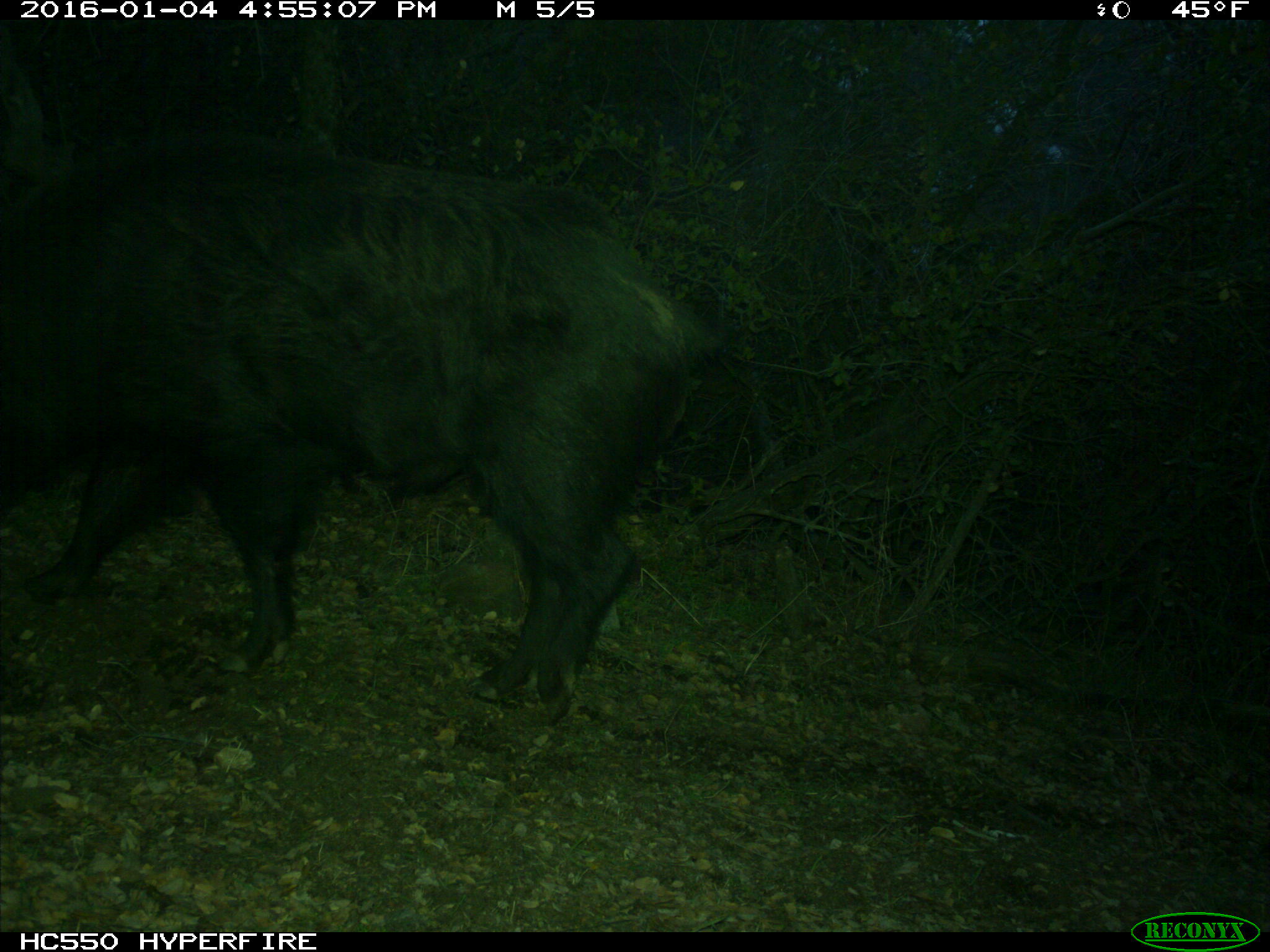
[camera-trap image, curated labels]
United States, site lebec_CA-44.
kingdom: Animalia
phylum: Chordata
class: Mammalia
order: Artiodactyla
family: Suidae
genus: Sus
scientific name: Sus scrofa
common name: wild boar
Sus scrofa (wild boar).